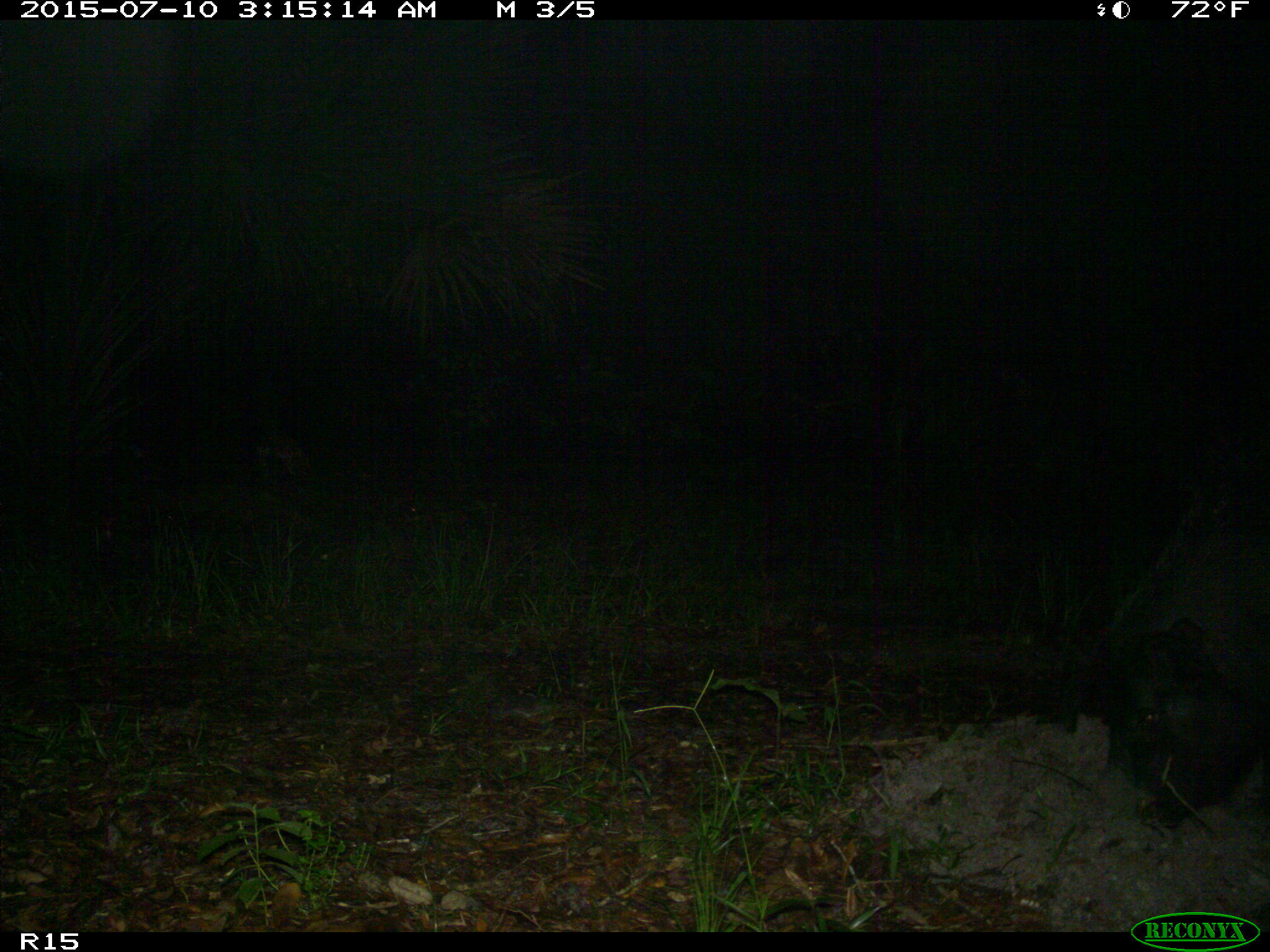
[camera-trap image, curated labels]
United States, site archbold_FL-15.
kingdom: Animalia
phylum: Chordata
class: Mammalia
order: Artiodactyla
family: Suidae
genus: Sus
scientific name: Sus scrofa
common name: wild boar